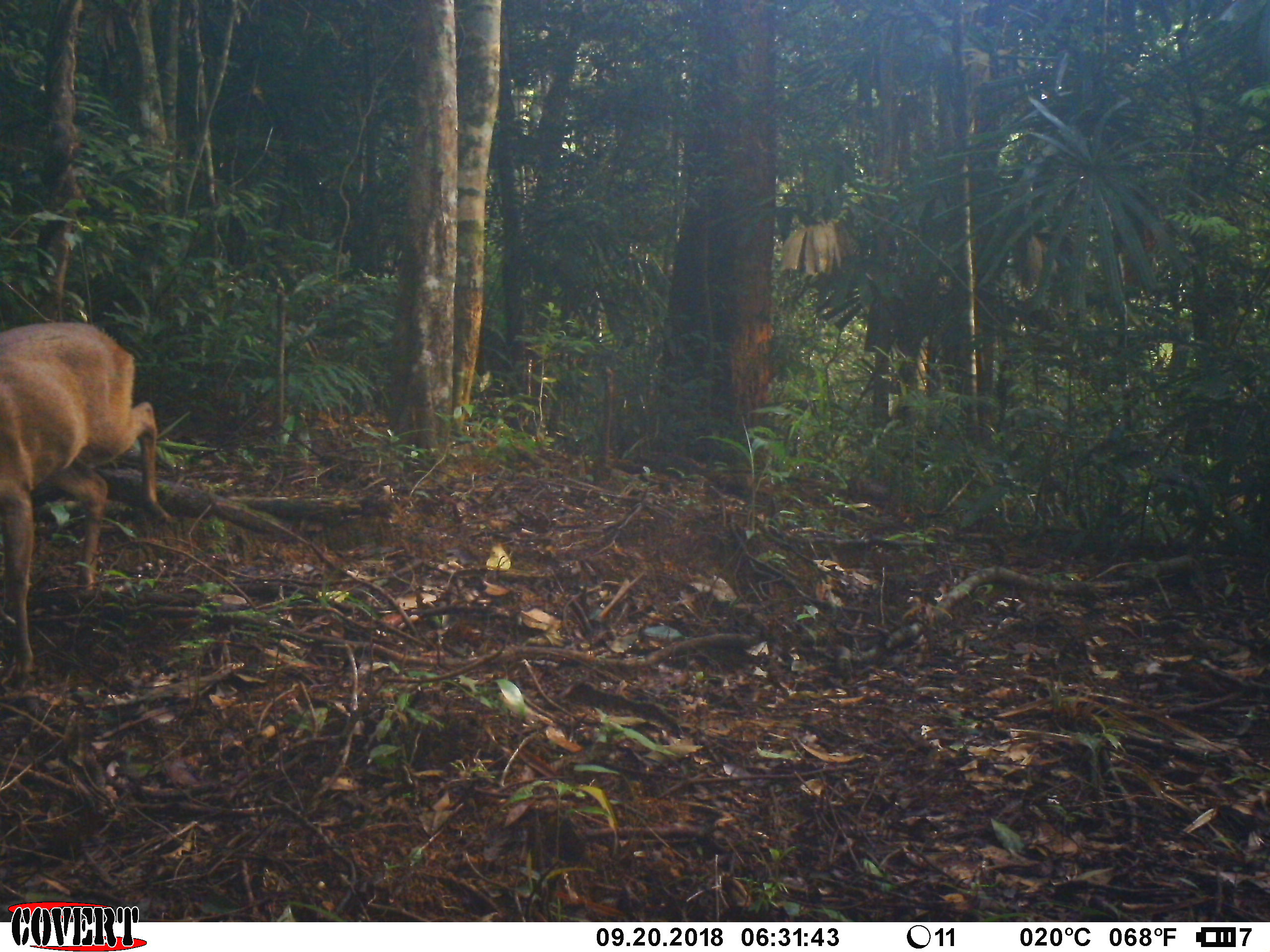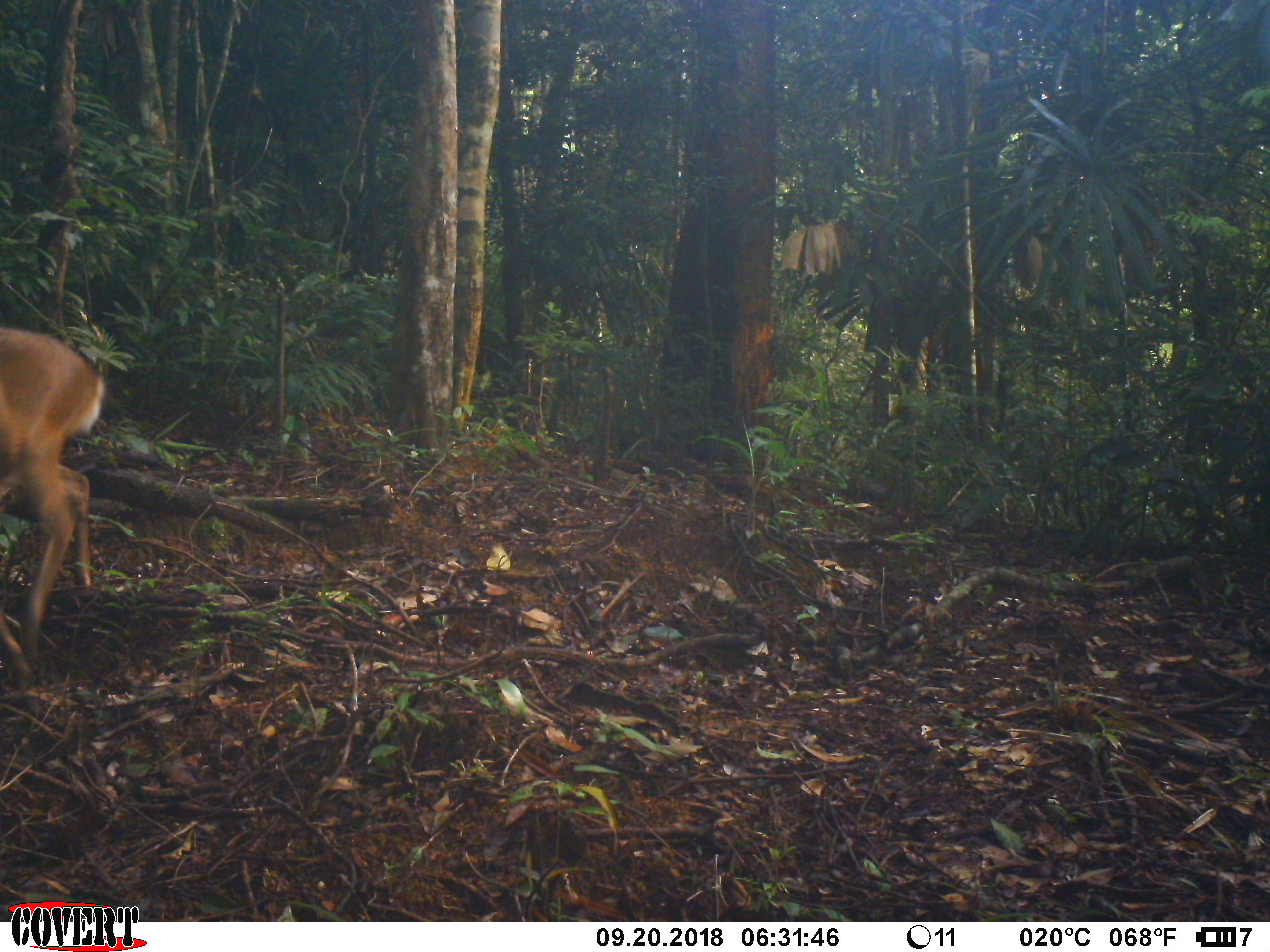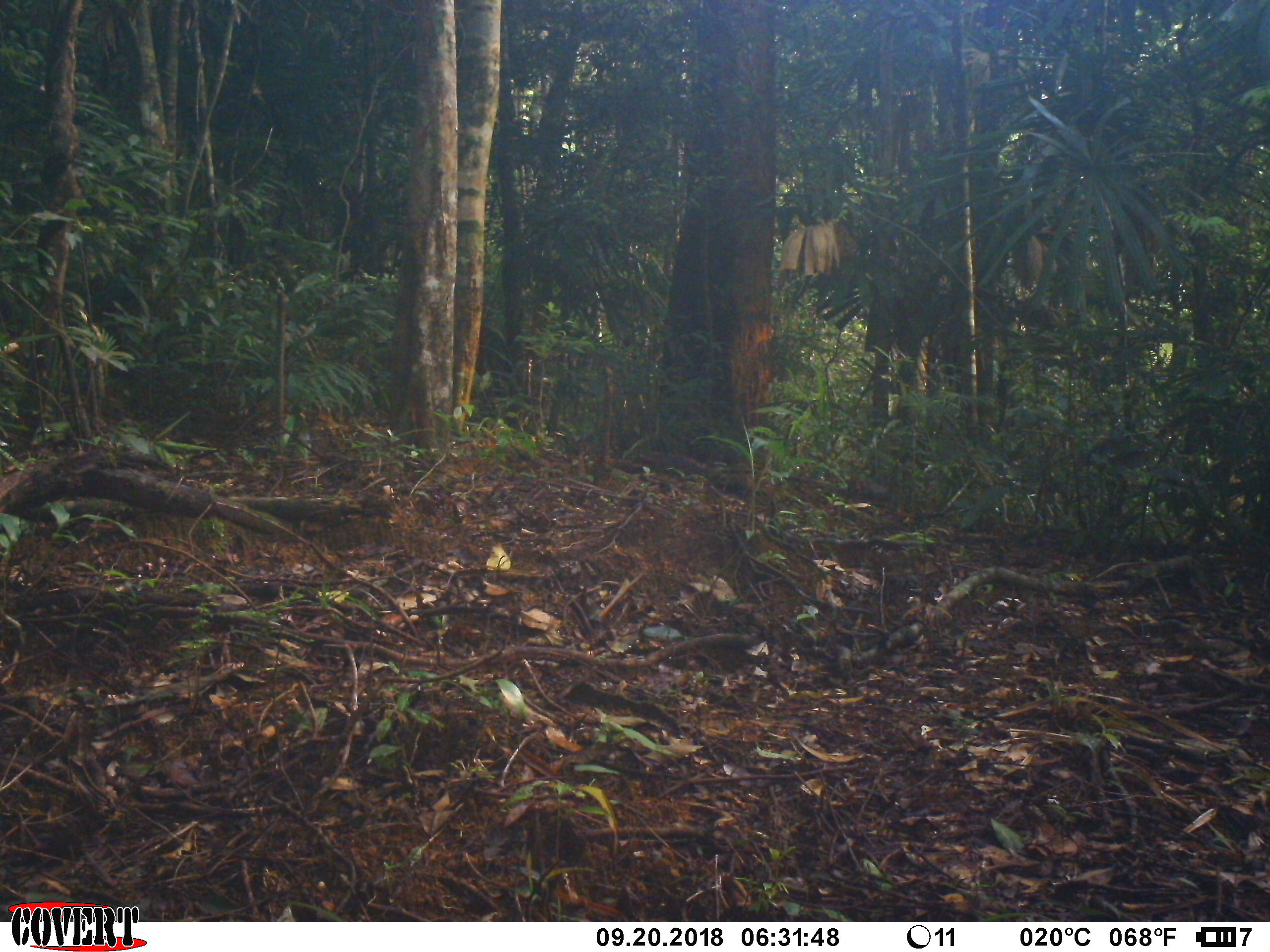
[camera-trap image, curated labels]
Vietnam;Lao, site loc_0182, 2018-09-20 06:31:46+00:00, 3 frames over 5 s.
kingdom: Animalia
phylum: Chordata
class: Mammalia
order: Artiodactyla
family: Cervidae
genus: Muntiacus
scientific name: Muntiacus vuquangensis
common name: large-antlered muntjac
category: large antlered muntjac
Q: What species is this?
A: Large antlered muntjac (large-antlered muntjac) (Muntiacus vuquangensis).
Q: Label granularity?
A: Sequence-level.